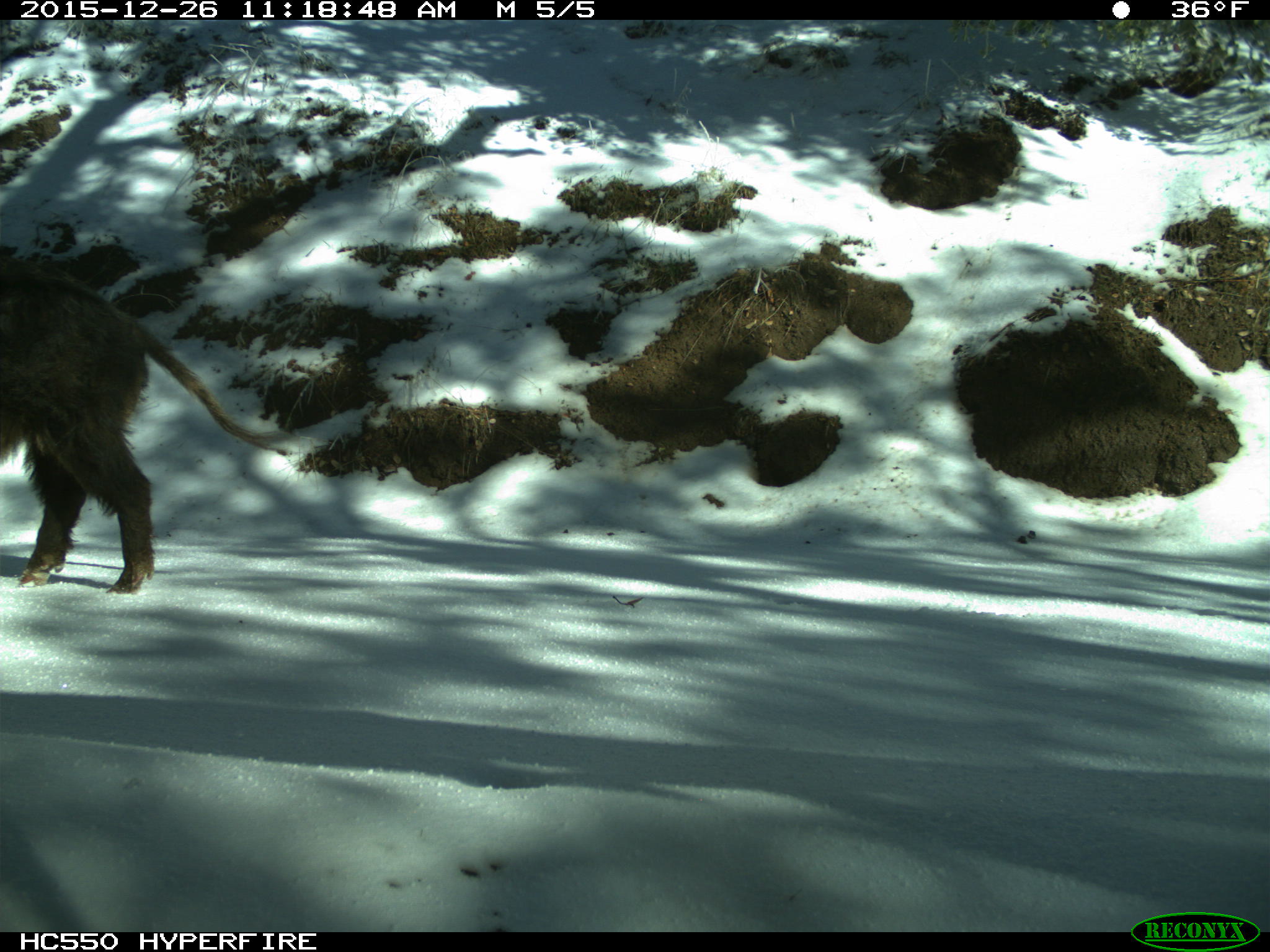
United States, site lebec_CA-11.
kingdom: Animalia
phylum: Chordata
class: Mammalia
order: Artiodactyla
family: Suidae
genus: Sus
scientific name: Sus scrofa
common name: wild boar